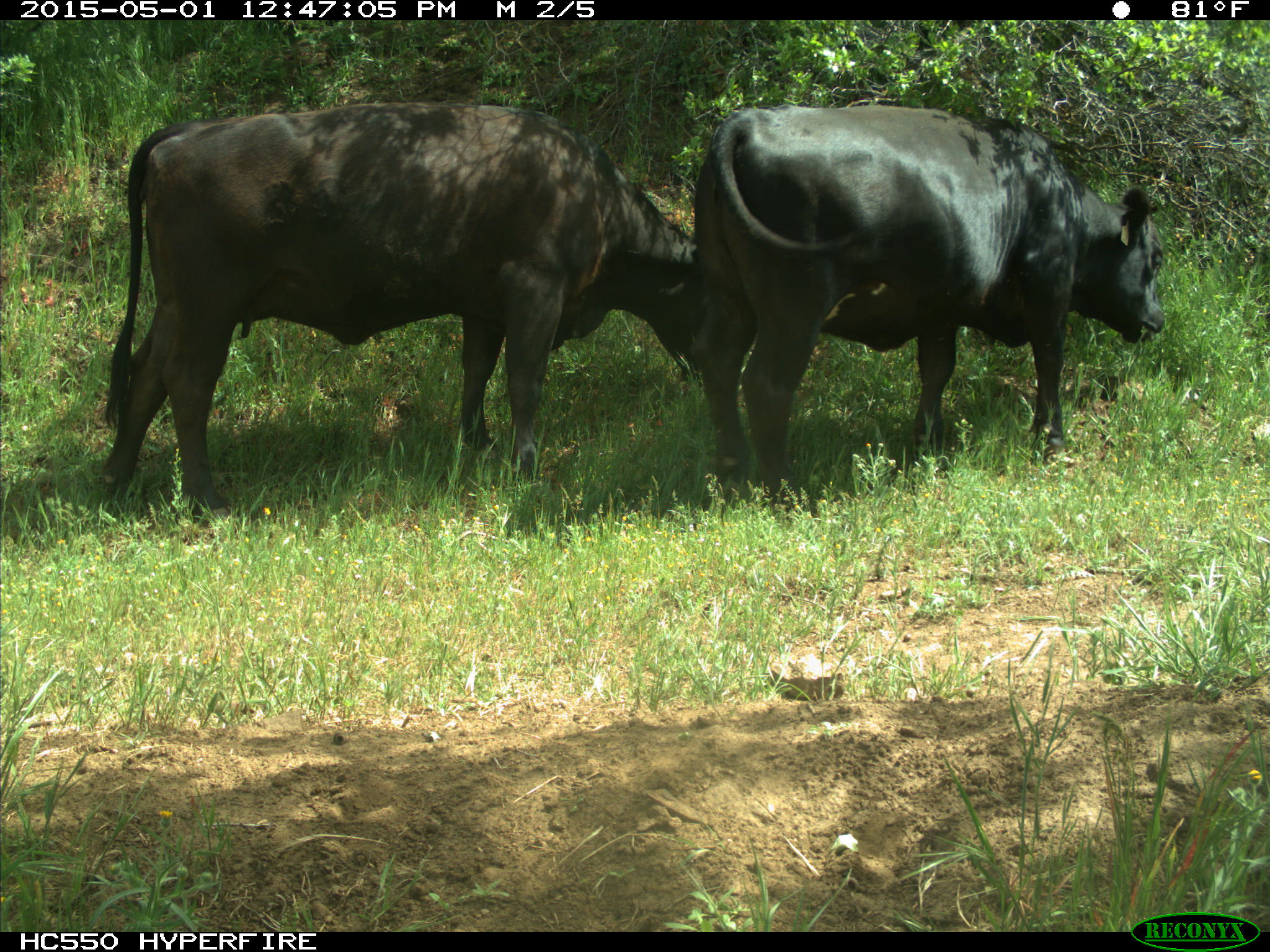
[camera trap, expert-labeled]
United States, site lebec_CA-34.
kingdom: Animalia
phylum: Chordata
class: Mammalia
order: Artiodactyla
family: Bovidae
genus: Bos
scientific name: Bos taurus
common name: domestic cow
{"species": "Bos taurus (domestic cow)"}